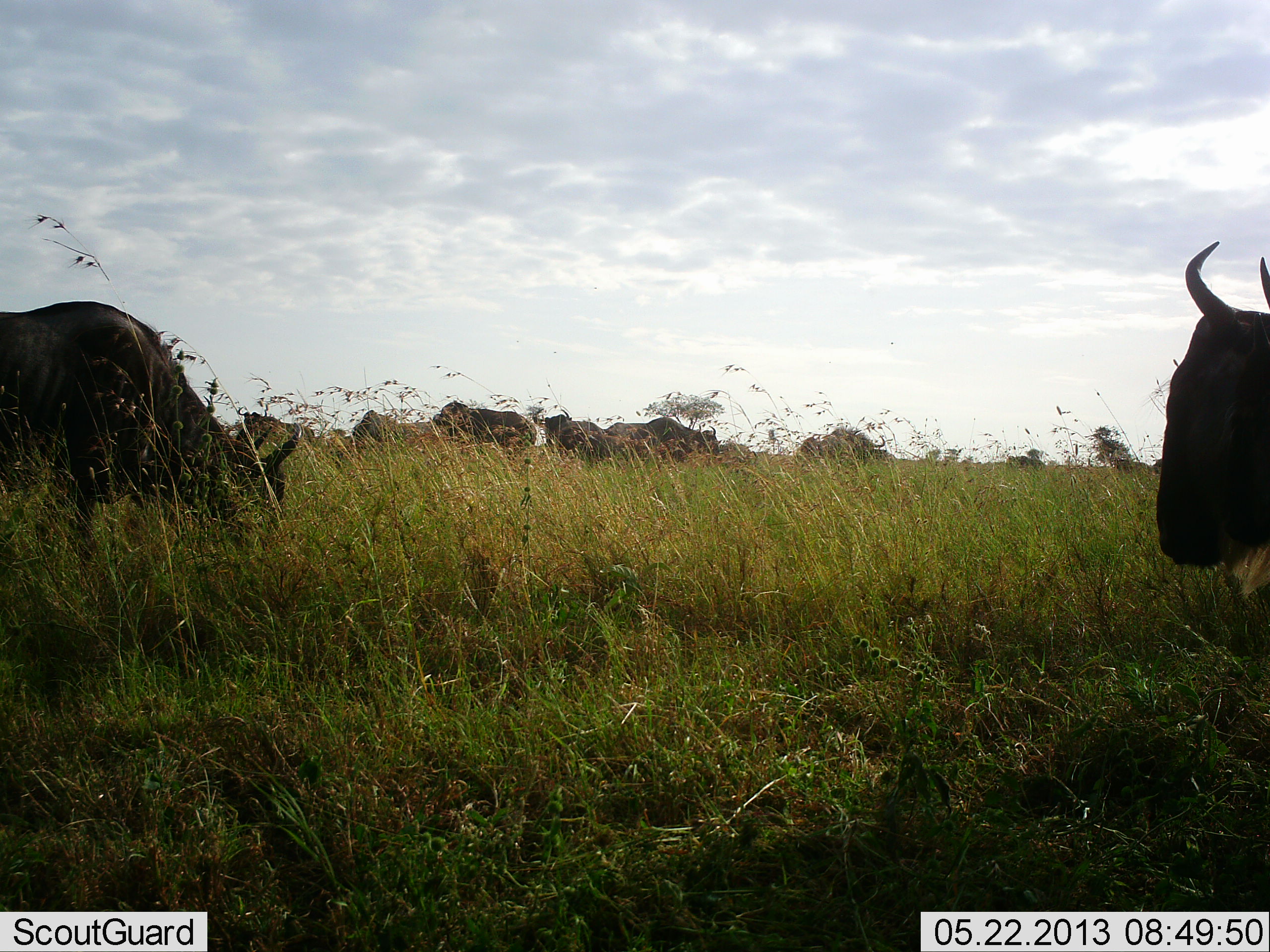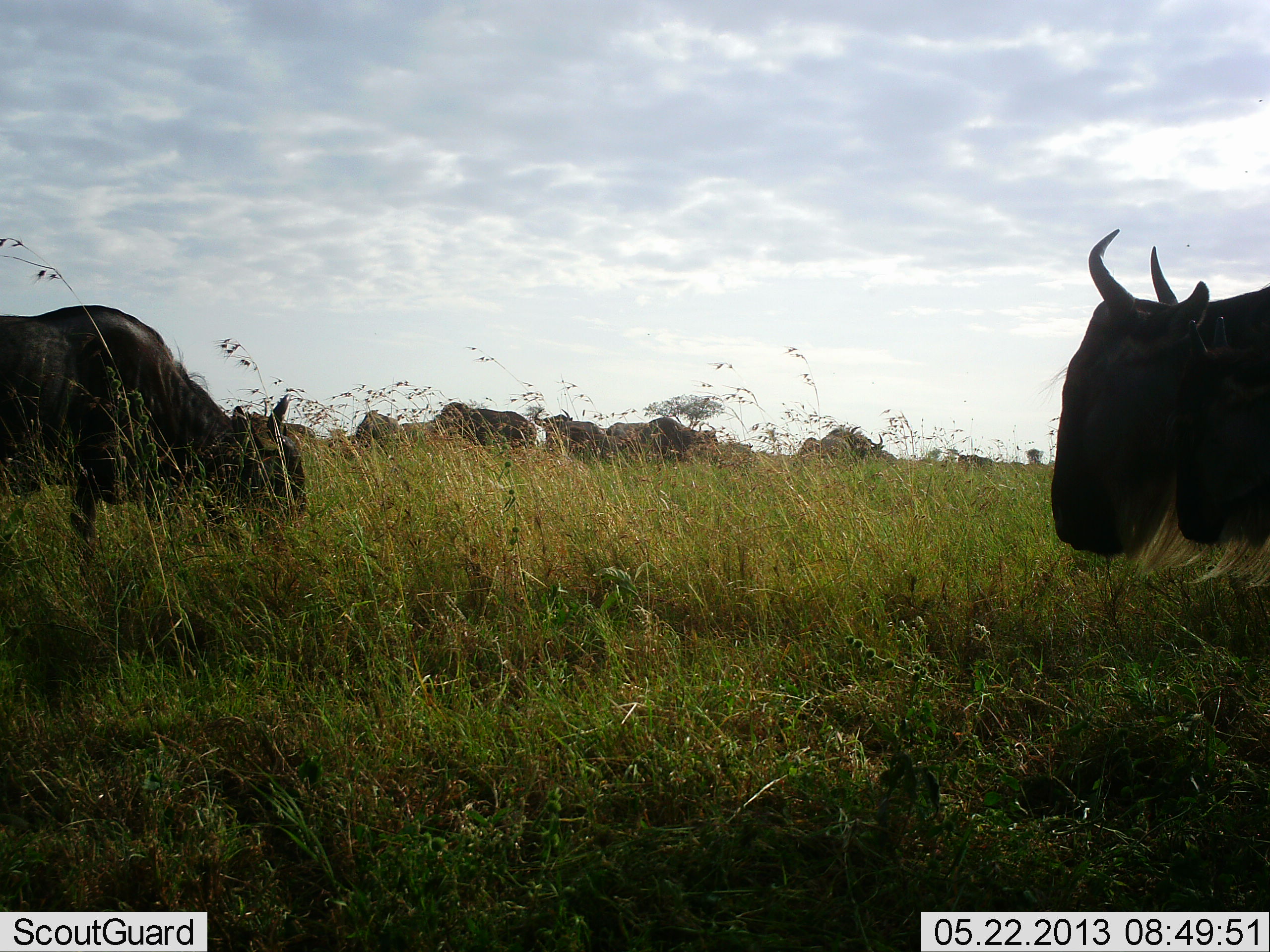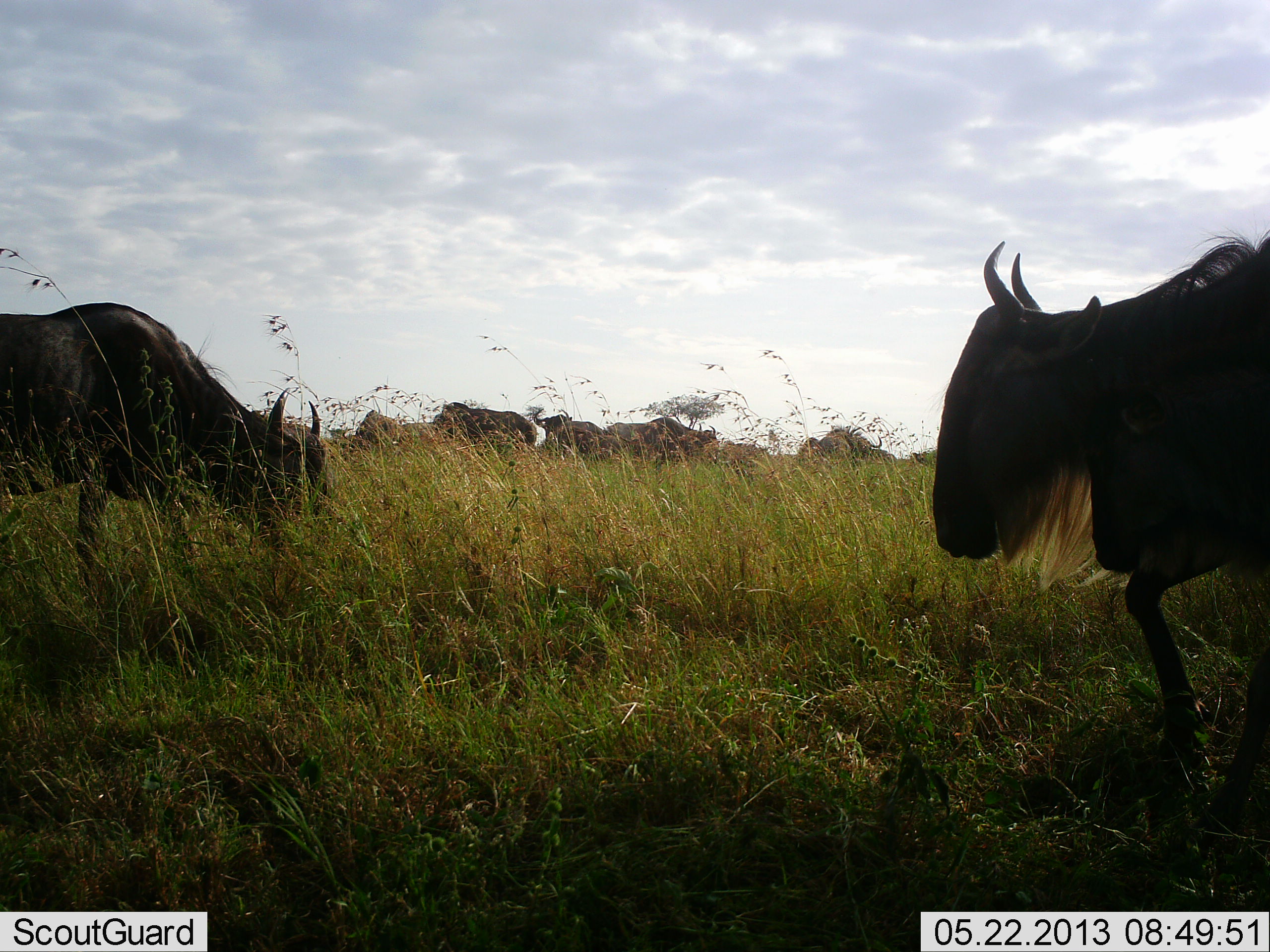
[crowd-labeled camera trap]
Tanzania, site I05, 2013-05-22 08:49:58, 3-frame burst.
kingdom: Animalia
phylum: Chordata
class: Mammalia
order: Artiodactyla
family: Bovidae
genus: Connochaetes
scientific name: Connochaetes taurinus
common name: blue wildebeest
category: wildebeest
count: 11-50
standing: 60%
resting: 10%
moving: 100%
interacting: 0%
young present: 0%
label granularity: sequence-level